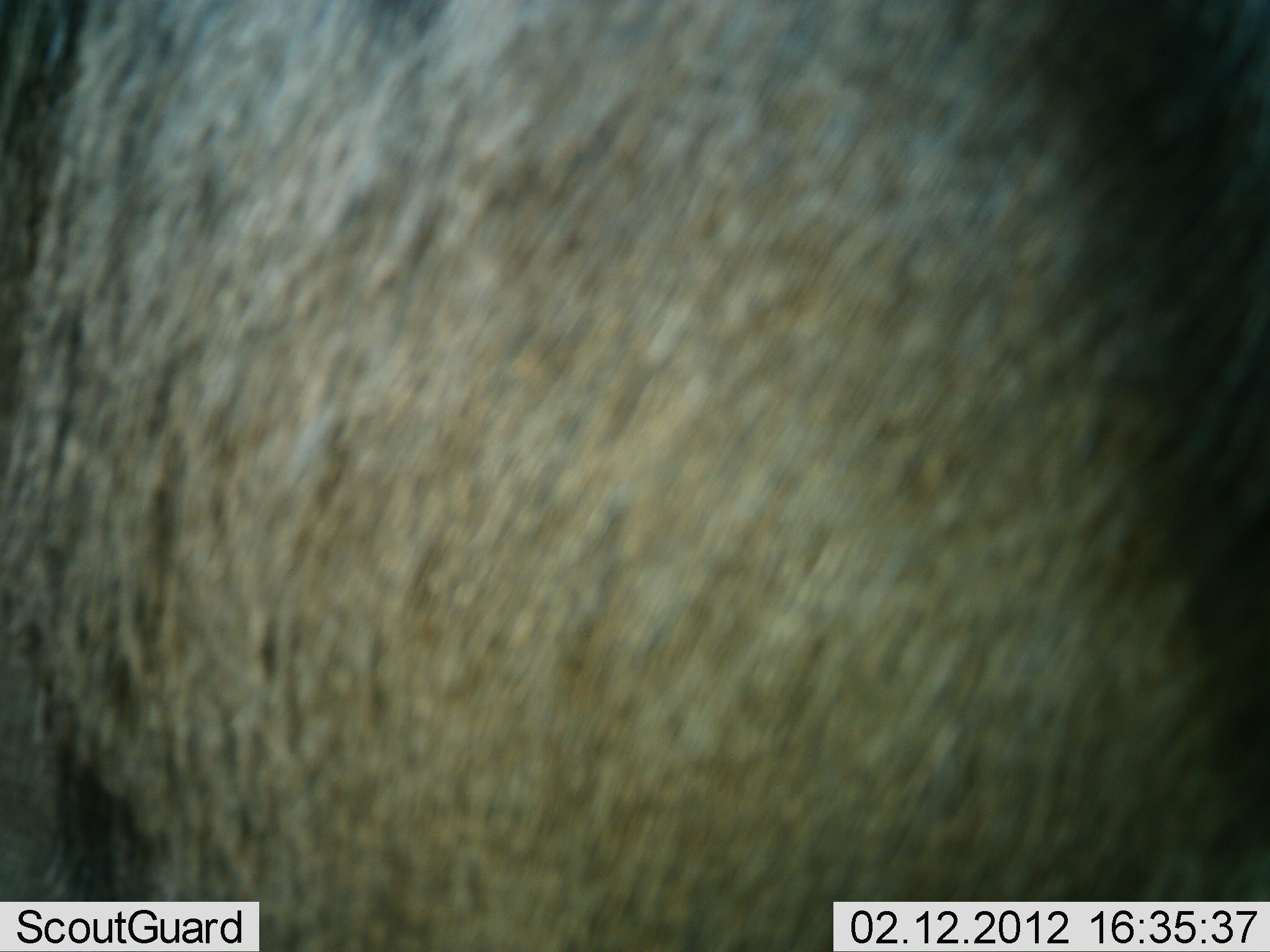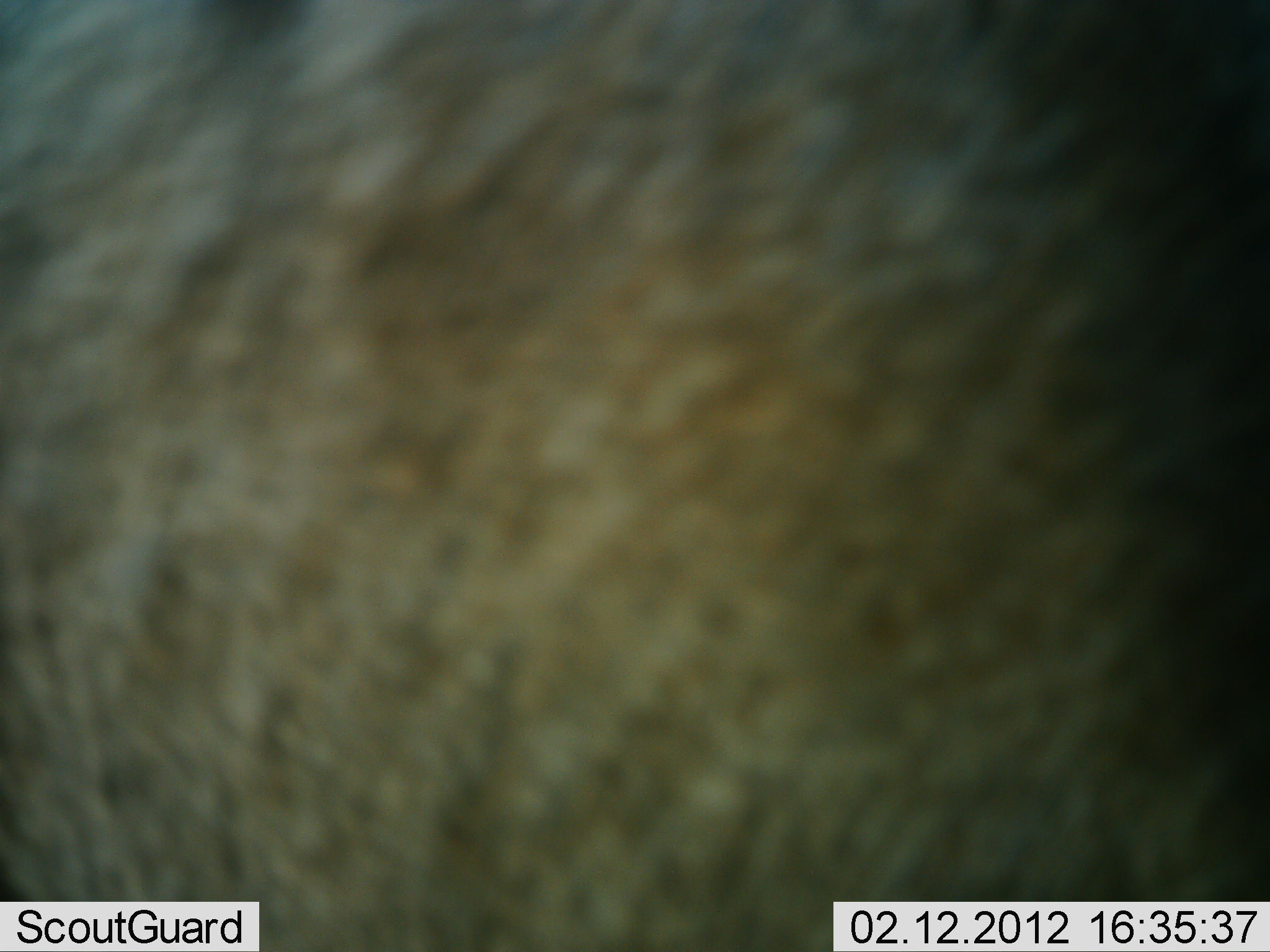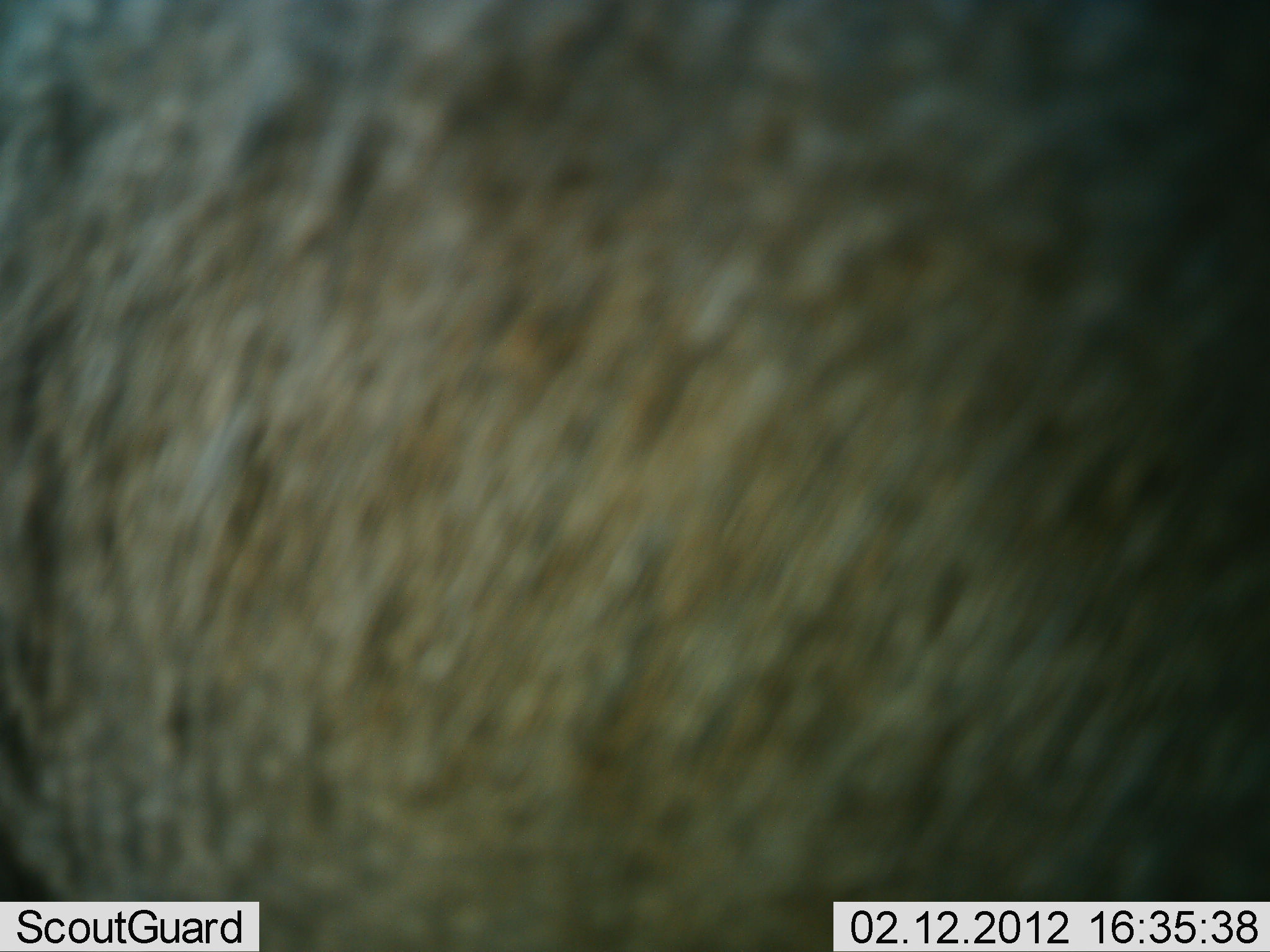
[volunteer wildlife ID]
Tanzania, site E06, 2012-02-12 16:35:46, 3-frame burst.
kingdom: Animalia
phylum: Chordata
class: Mammalia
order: Artiodactyla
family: Bovidae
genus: Connochaetes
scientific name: Connochaetes taurinus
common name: blue wildebeest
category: wildebeest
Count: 1.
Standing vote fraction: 82%.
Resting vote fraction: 6%.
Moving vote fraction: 12%.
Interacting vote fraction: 0%.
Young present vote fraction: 0%.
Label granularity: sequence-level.